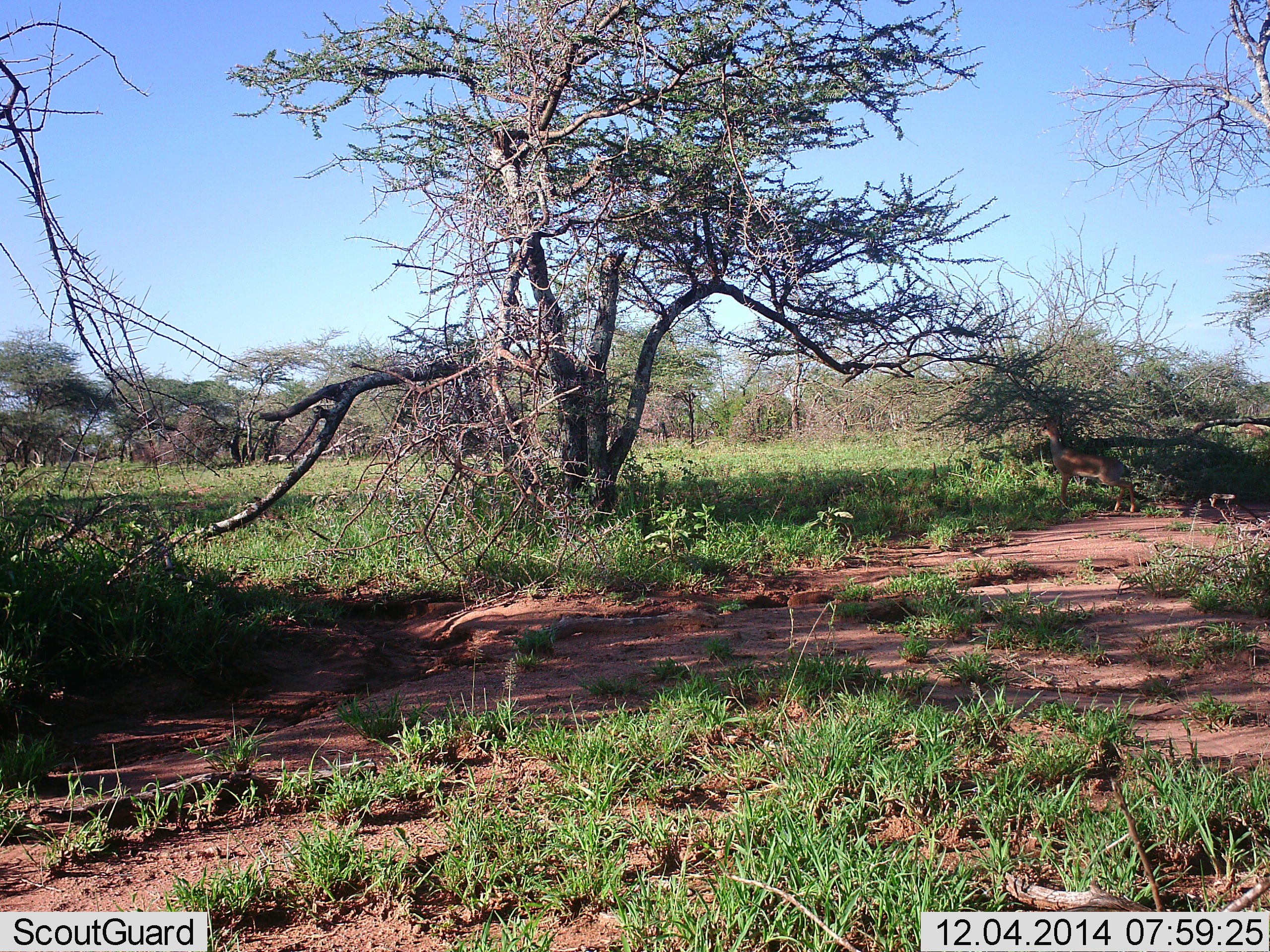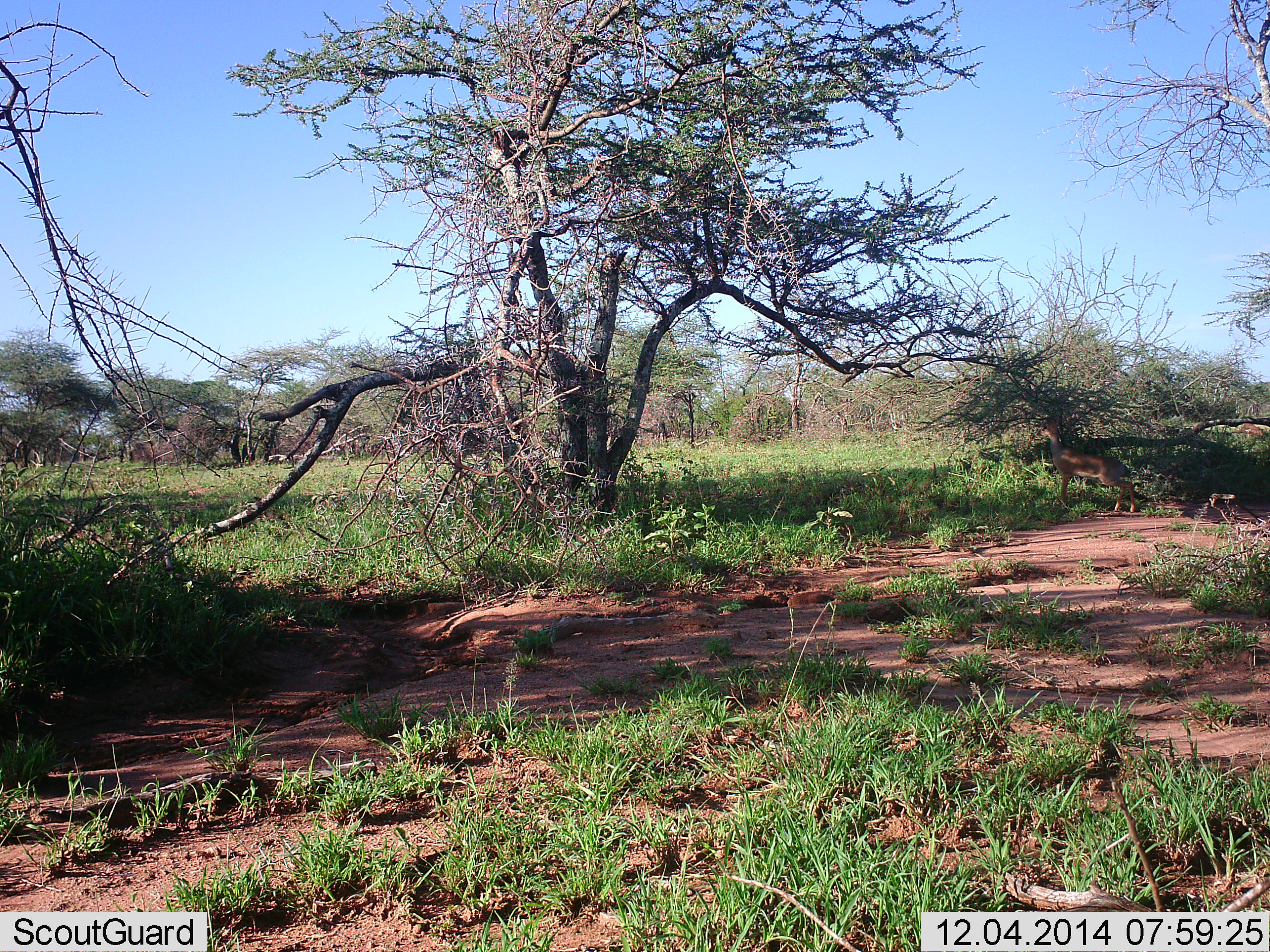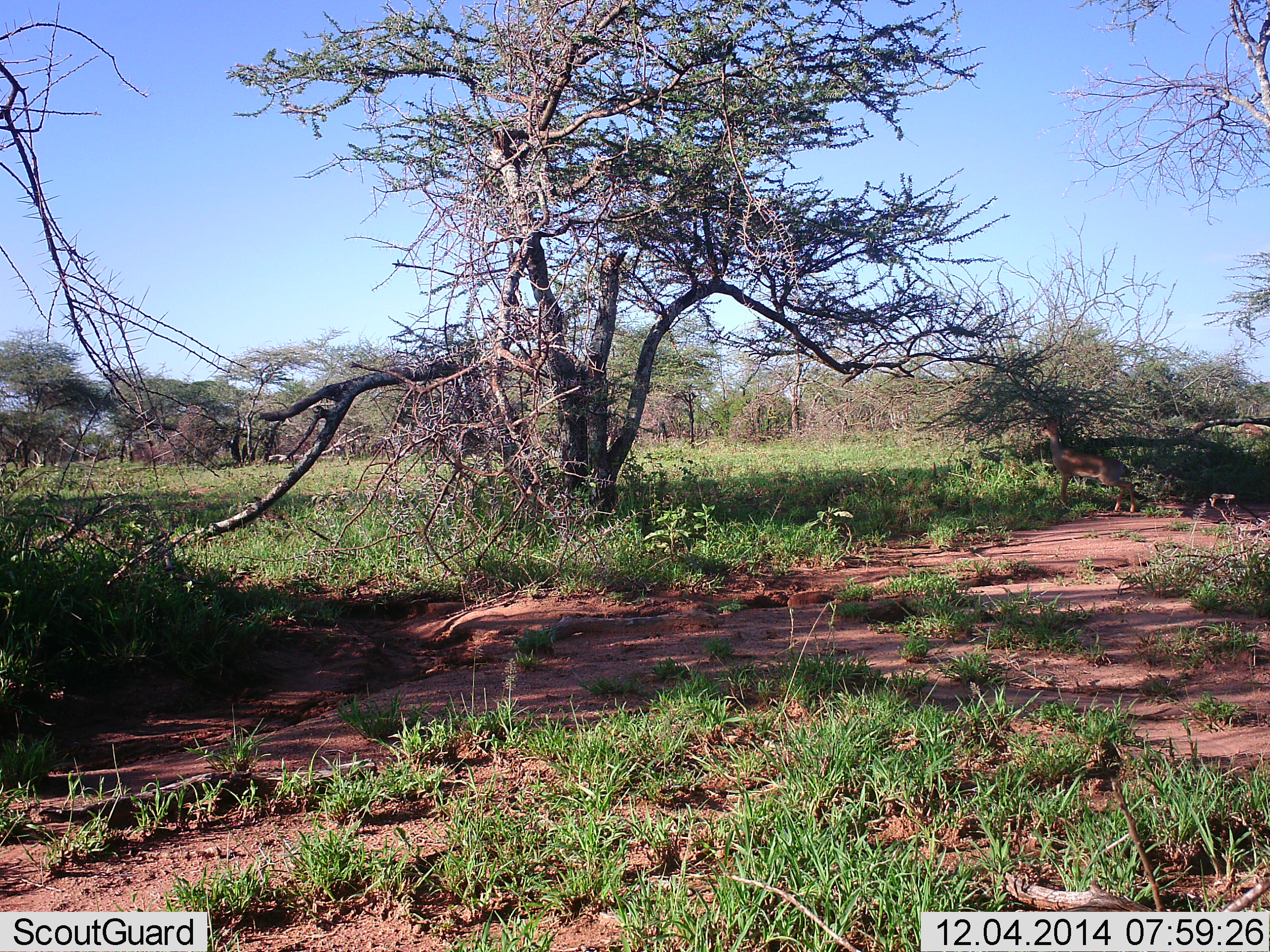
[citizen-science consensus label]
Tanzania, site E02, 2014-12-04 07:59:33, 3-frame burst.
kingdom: Animalia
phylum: Chordata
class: Mammalia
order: Artiodactyla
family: Bovidae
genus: Madoqua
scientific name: Madoqua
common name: dikdik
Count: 1.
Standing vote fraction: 100%.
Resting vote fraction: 17%.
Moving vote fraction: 0%.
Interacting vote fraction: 0%.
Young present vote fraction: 0%.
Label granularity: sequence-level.